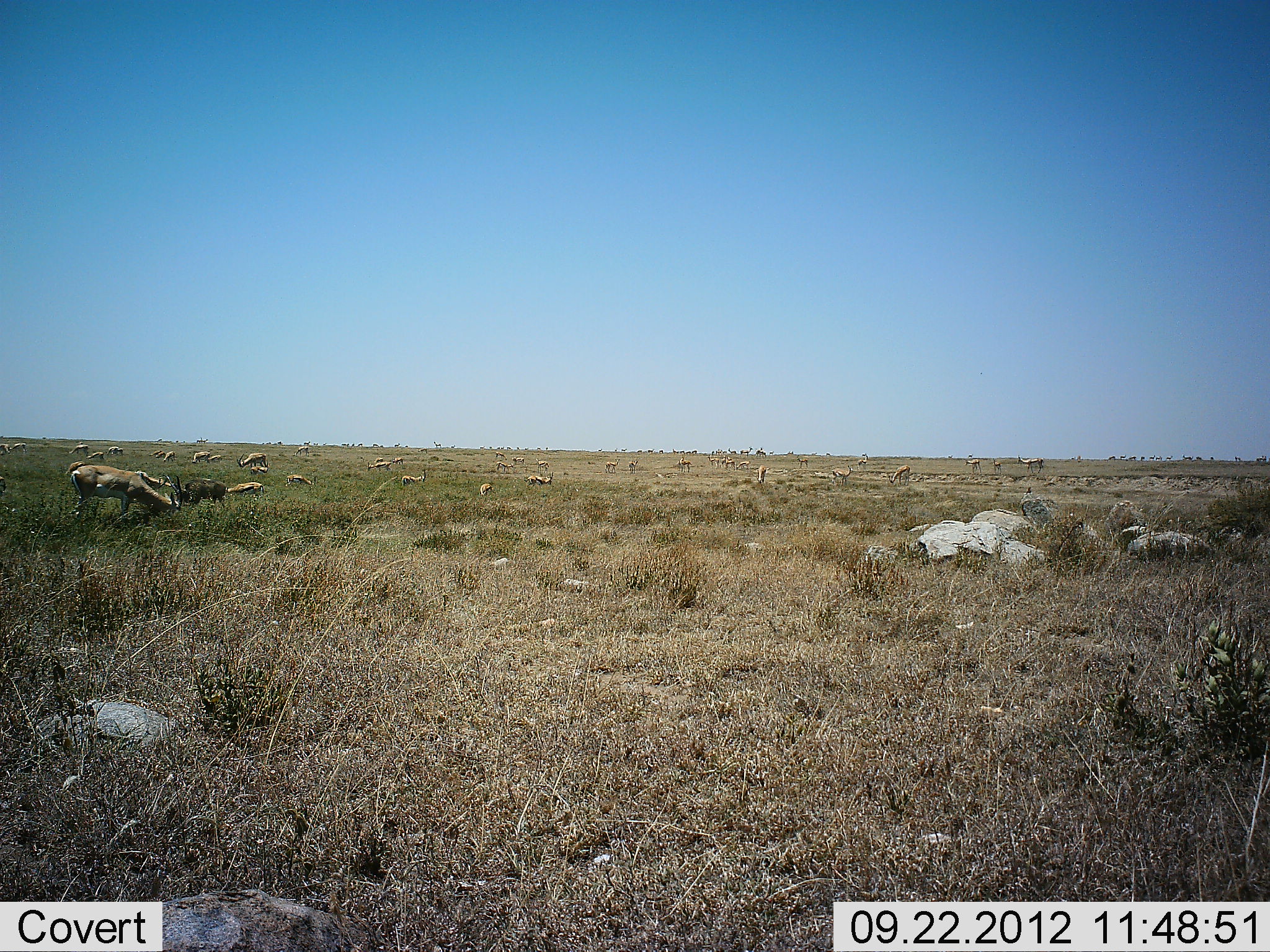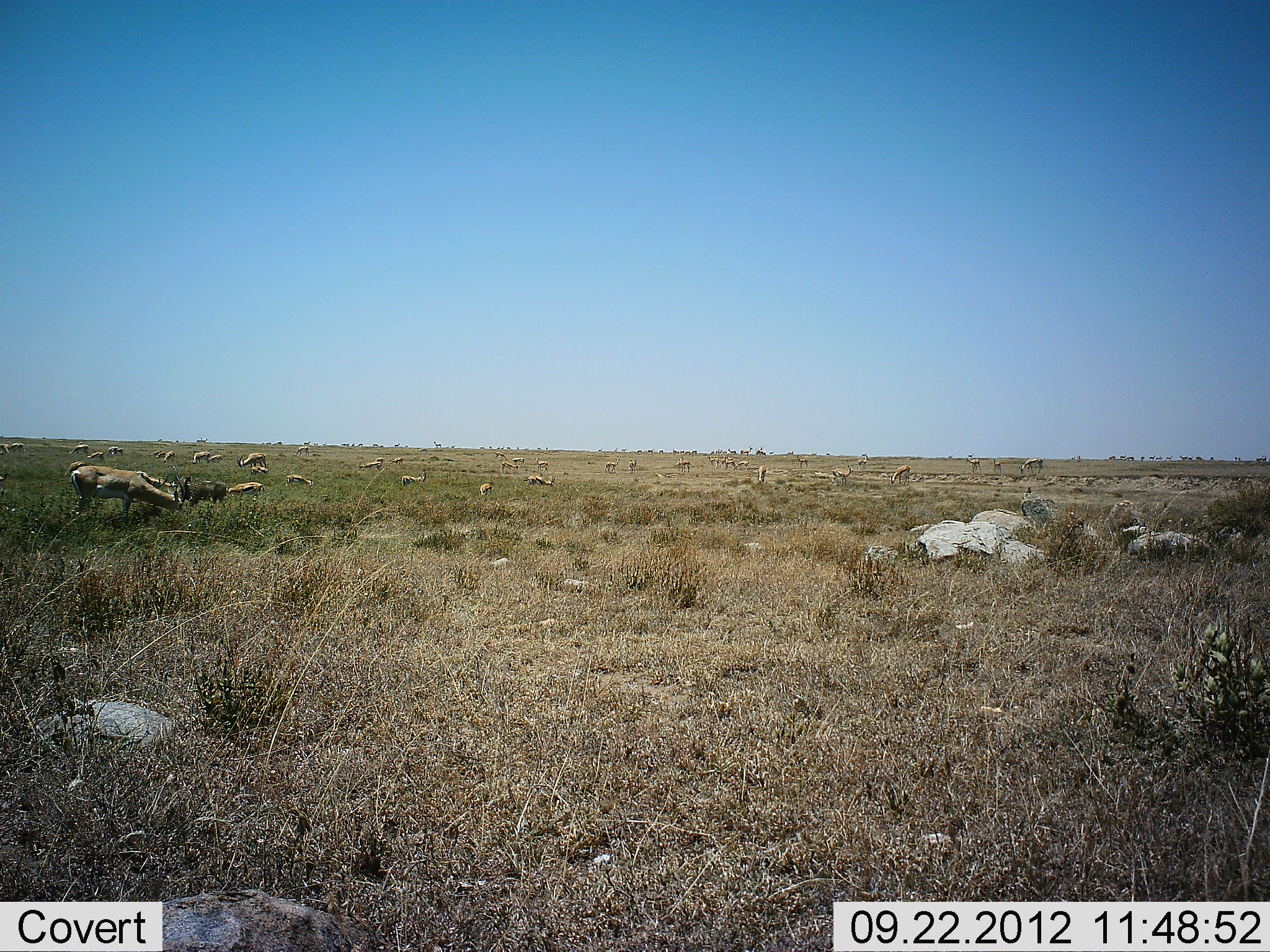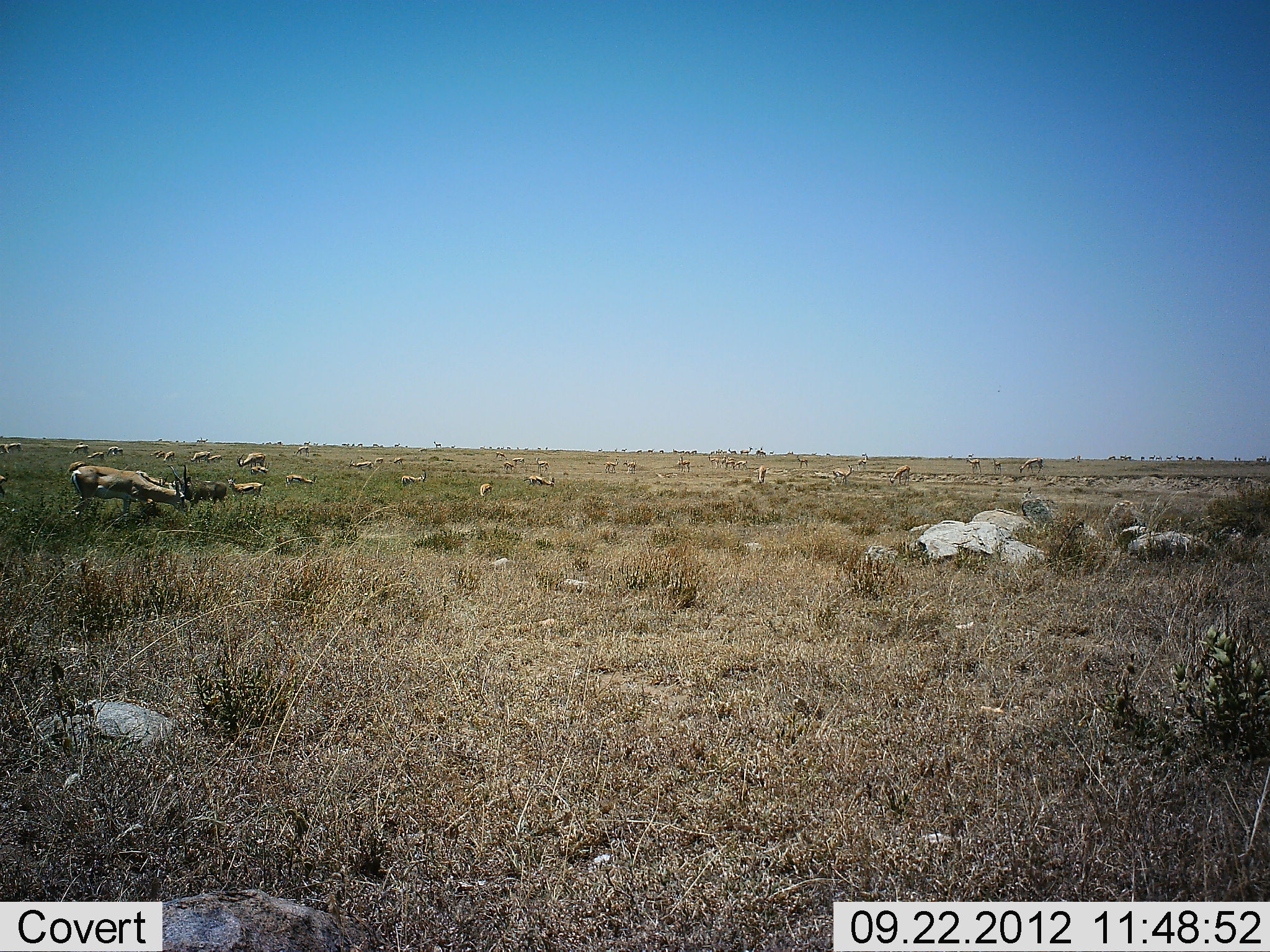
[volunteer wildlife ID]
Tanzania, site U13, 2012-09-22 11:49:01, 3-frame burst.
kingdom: Animalia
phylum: Chordata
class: Mammalia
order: Artiodactyla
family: Bovidae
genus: Nanger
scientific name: Nanger granti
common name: grant's gazelle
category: gazellegrants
Gazellegrants (grant's gazelle) (Nanger granti), count 11-50. Behavior (volunteer vote fractions): standing 60%, resting 7%, moving 13%, interacting 0%. Young present (vote fraction): 0%. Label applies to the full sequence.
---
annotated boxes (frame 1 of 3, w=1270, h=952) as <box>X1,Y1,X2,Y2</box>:
animal: <box>70,463,183,523</box>; <box>167,476,226,508</box>; <box>224,482,264,495</box>; <box>1017,455,1044,474</box>; <box>832,465,853,486</box>; <box>889,465,910,486</box>; <box>524,472,554,485</box>; <box>286,474,315,486</box>; <box>495,461,516,474</box>; <box>251,462,270,475</box>; <box>535,457,550,473</box>; <box>605,459,620,474</box>; <box>678,457,692,473</box>; <box>480,483,495,497</box>; <box>966,459,981,473</box>; <box>757,465,768,484</box>; <box>629,458,639,474</box>; <box>993,458,1001,475</box>; <box>0,475,6,496</box>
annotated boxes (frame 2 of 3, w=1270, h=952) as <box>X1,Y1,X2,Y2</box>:
animal: <box>70,466,186,518</box>; <box>65,461,171,513</box>; <box>180,476,227,507</box>; <box>228,482,264,496</box>; <box>832,465,853,486</box>; <box>890,465,911,485</box>; <box>1019,457,1043,474</box>; <box>524,474,555,487</box>; <box>402,469,427,485</box>; <box>286,475,314,486</box>; <box>358,462,383,471</box>; <box>679,456,691,474</box>; <box>605,458,619,473</box>; <box>966,458,981,472</box>; <box>756,465,767,484</box>; <box>535,458,548,473</box>; <box>992,457,1002,473</box>; <box>87,452,104,460</box>; <box>734,461,749,470</box>; <box>480,483,491,495</box>; <box>252,466,268,474</box>; <box>630,458,638,474</box>; <box>0,443,9,455</box>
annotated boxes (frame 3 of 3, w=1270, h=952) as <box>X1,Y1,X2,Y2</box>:
animal: <box>72,466,190,518</box>; <box>67,461,172,514</box>; <box>167,465,228,504</box>; <box>226,477,266,496</box>; <box>832,464,854,486</box>; <box>890,465,911,486</box>; <box>286,473,317,486</box>; <box>401,470,426,486</box>; <box>1019,458,1044,474</box>; <box>525,475,556,487</box>; <box>965,457,983,473</box>; <box>603,457,619,473</box>; <box>678,454,690,474</box>; <box>856,453,868,471</box>; <box>479,483,493,497</box>; <box>623,460,637,474</box>; <box>0,472,8,496</box>; <box>757,465,767,483</box>; <box>796,455,809,468</box>; <box>991,459,1002,474</box>; <box>733,461,748,470</box>; <box>724,459,735,469</box>